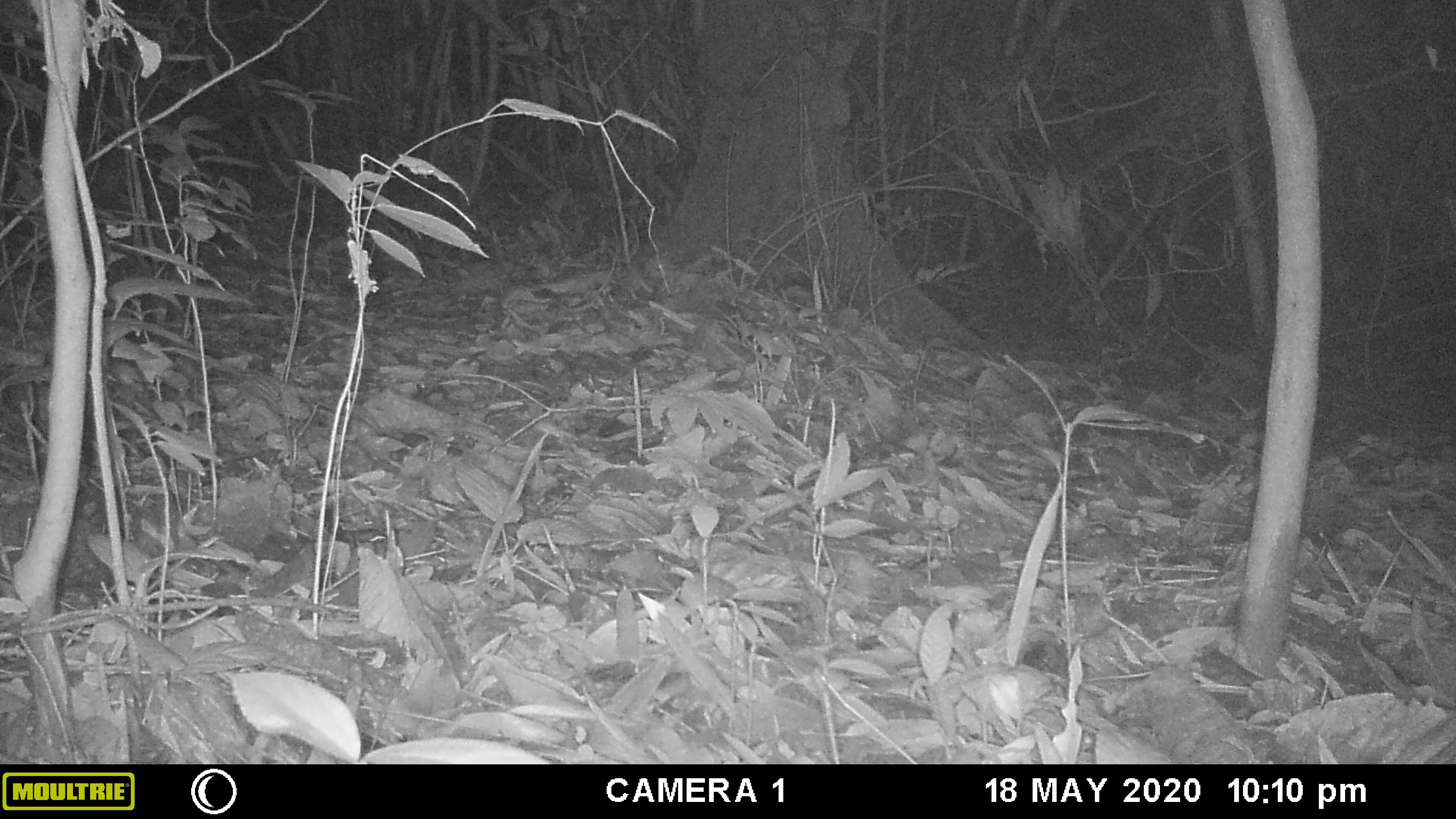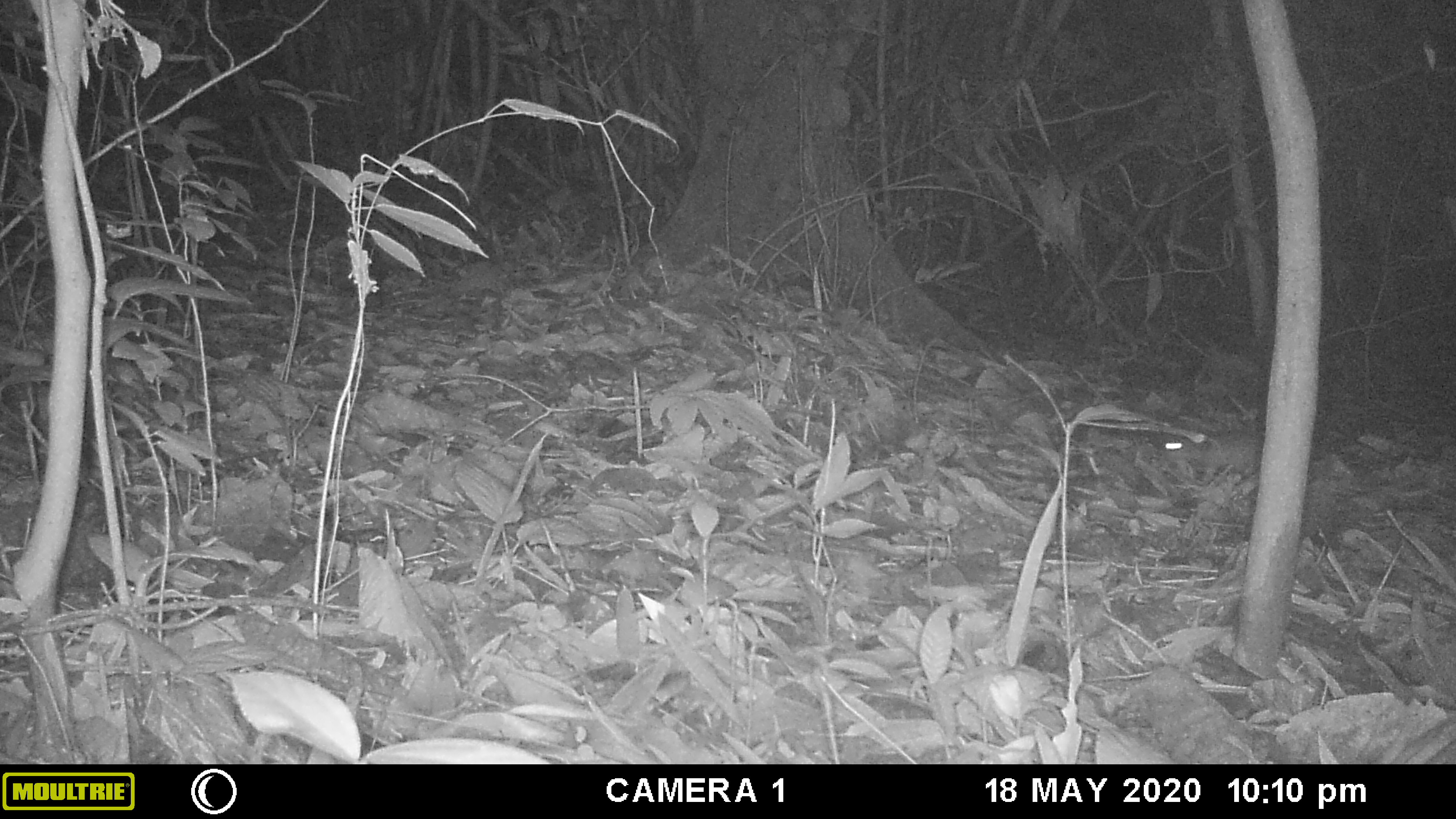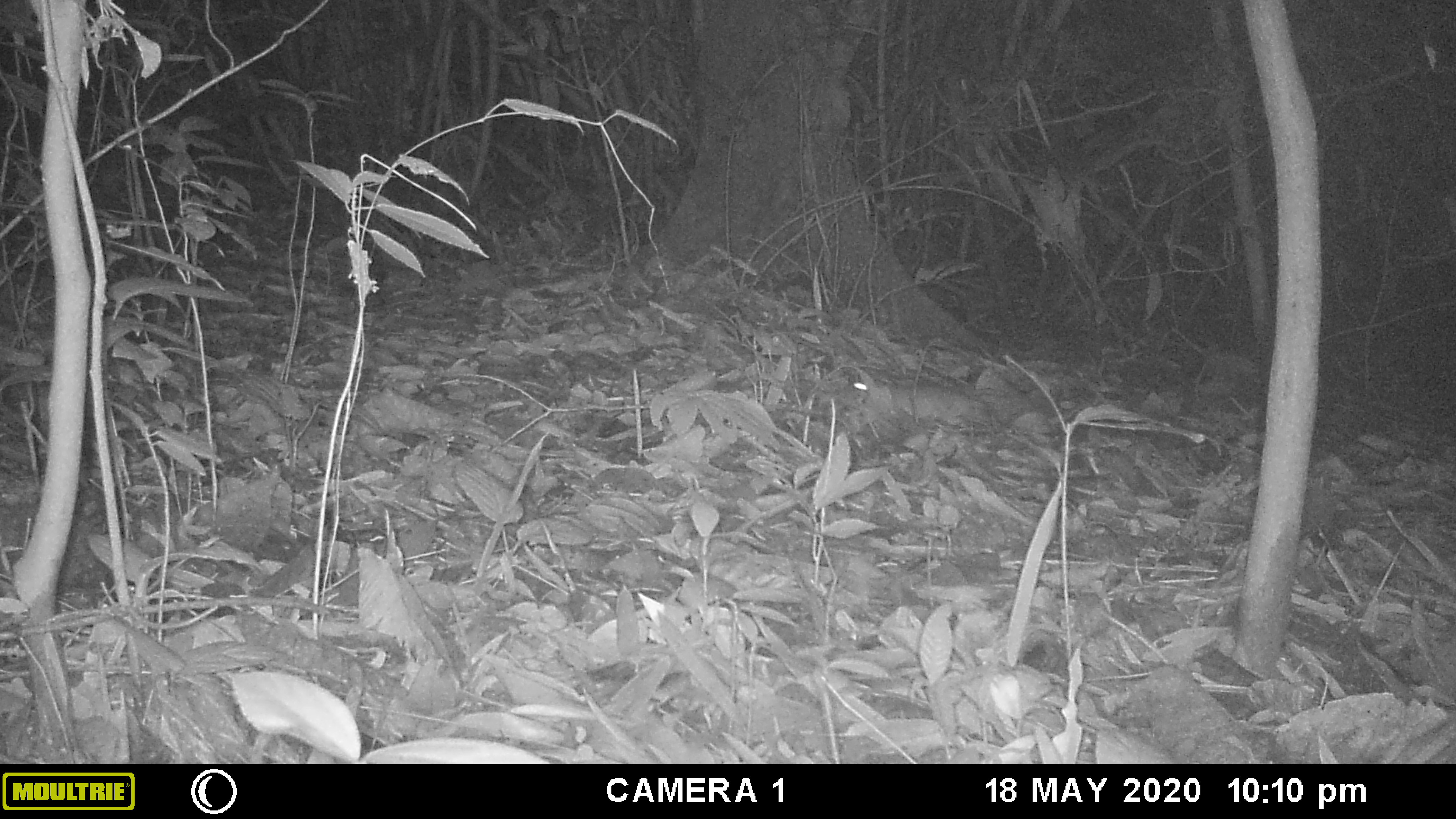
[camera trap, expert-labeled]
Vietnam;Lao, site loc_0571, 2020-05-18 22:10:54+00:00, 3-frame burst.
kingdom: Animalia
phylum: Chordata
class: Mammalia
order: Rodentia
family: Muridae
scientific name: Muridae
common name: old-world mice and rats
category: unidentified murid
Unidentified murid (old-world mice and rats) (Muridae). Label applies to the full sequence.